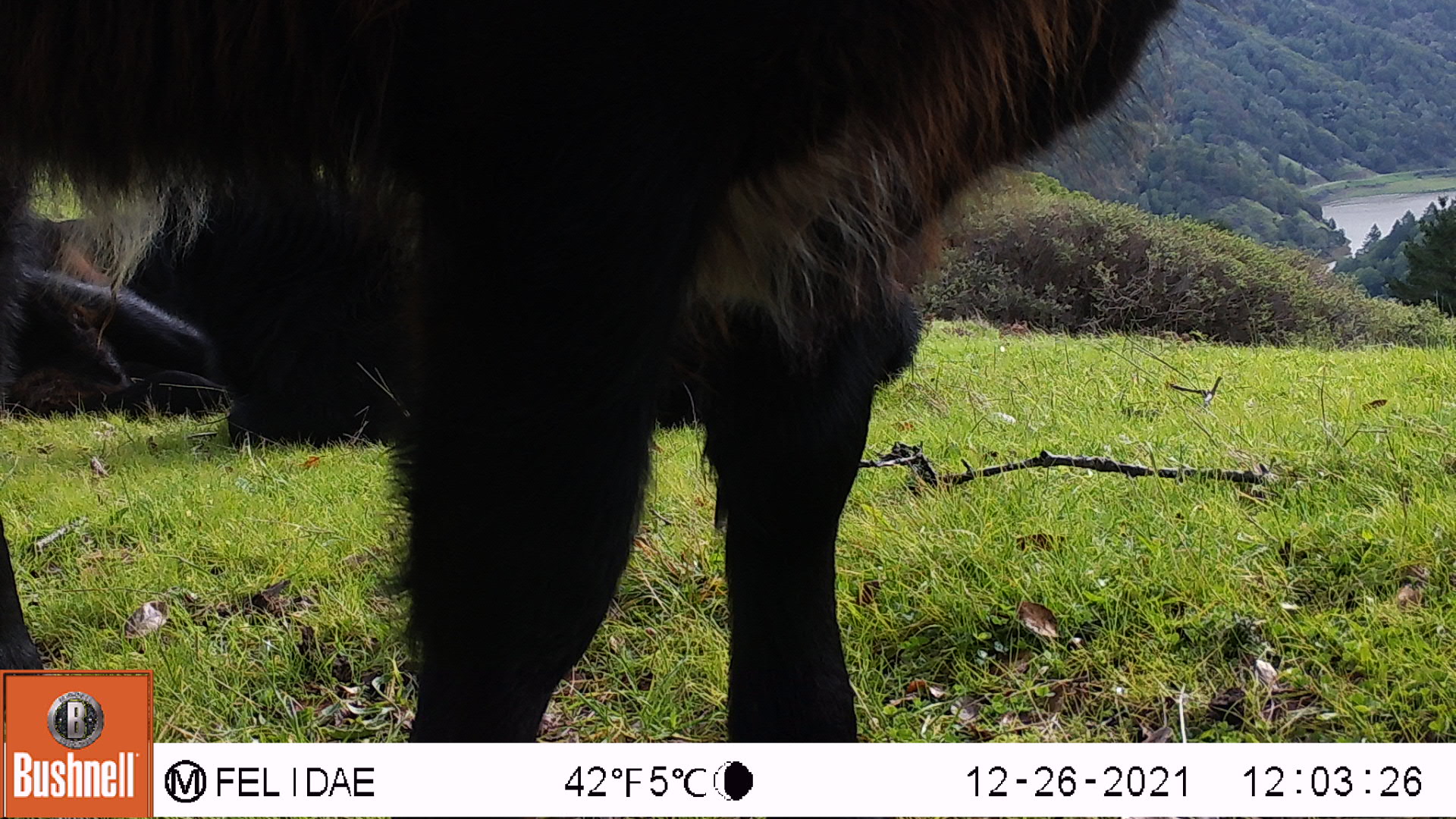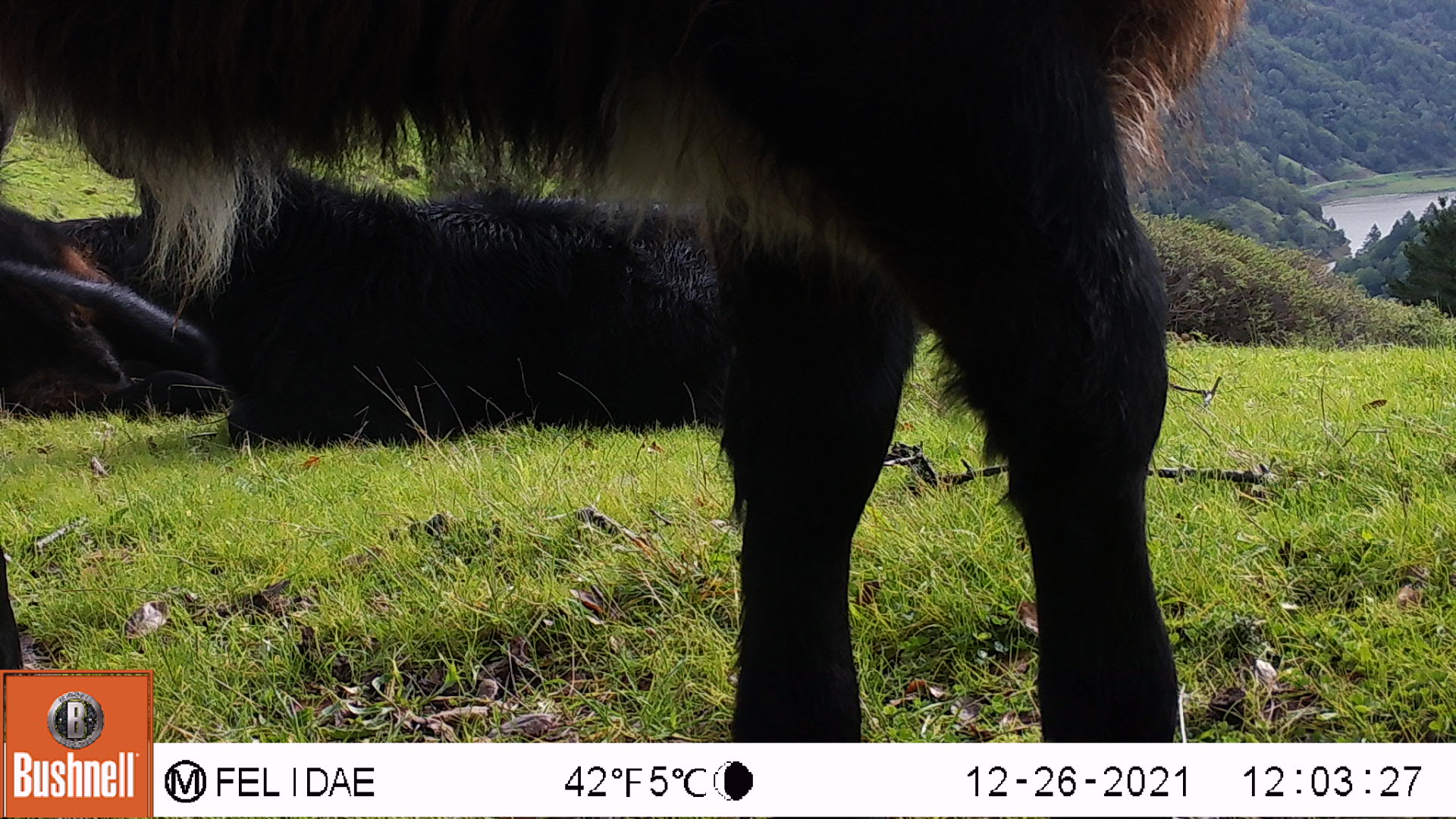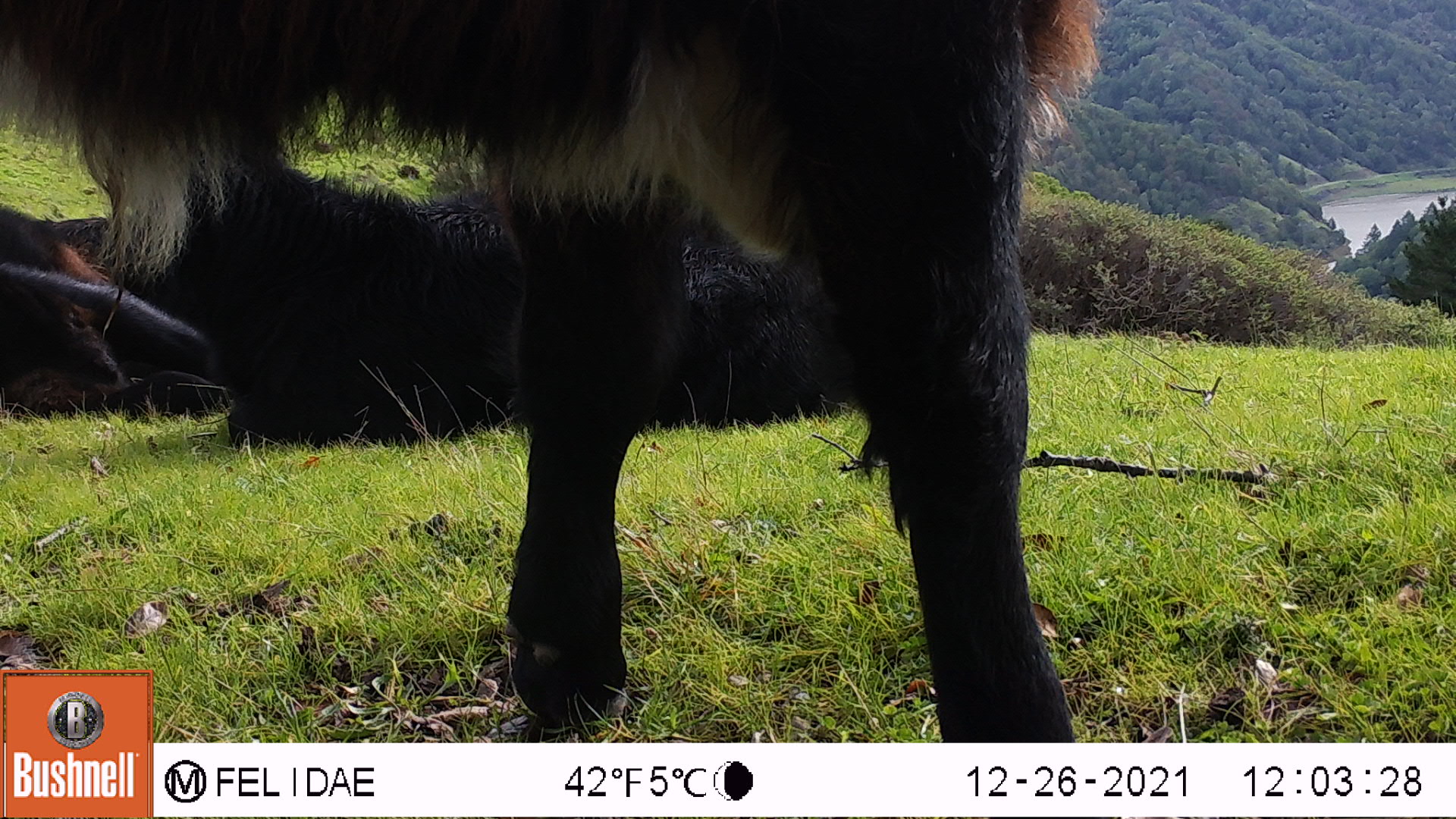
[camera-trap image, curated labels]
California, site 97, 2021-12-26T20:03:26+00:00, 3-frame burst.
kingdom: Animalia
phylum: Chordata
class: Mammalia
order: Artiodactyla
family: Bovidae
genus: Bos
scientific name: Bos taurus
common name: domestic cattle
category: cattle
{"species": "cattle (domestic cattle) (Bos taurus)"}